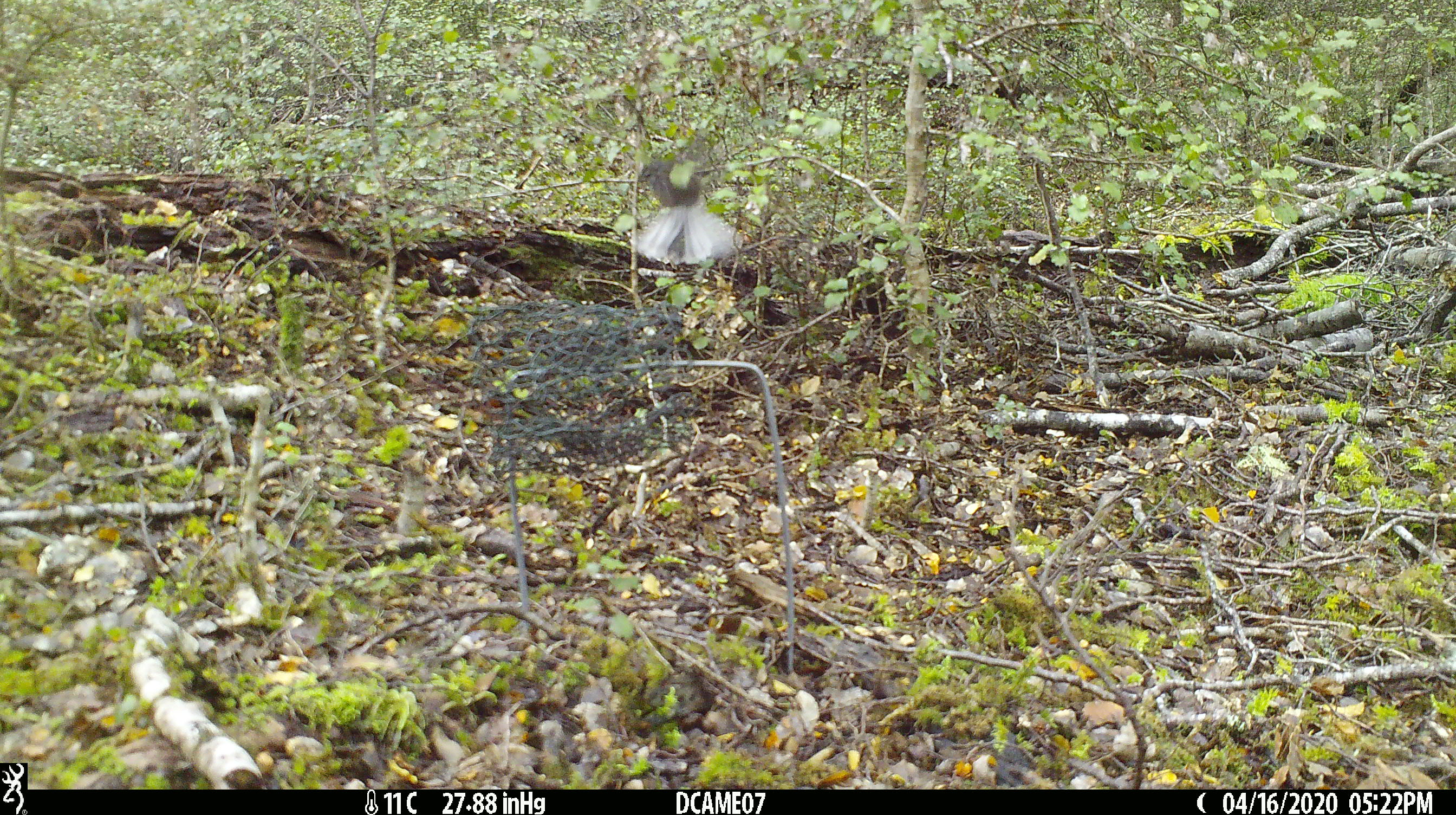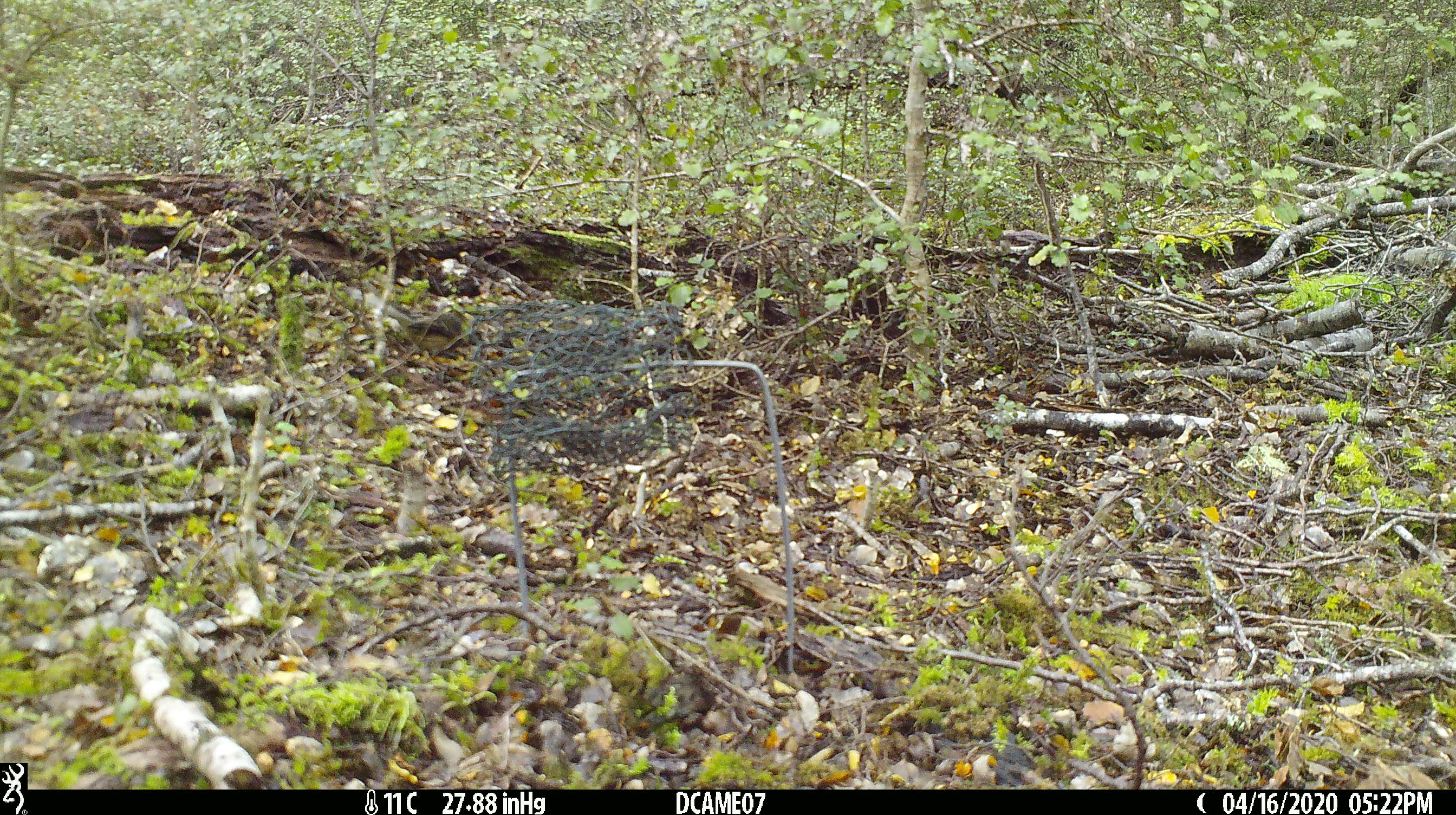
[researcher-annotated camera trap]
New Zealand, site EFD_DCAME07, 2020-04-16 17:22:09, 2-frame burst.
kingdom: Animalia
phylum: Chordata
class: Aves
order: Passeriformes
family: Rhipiduridae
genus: Rhipidura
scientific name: Rhipidura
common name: fantails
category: fantail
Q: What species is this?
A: Fantail (fantails) (Rhipidura).